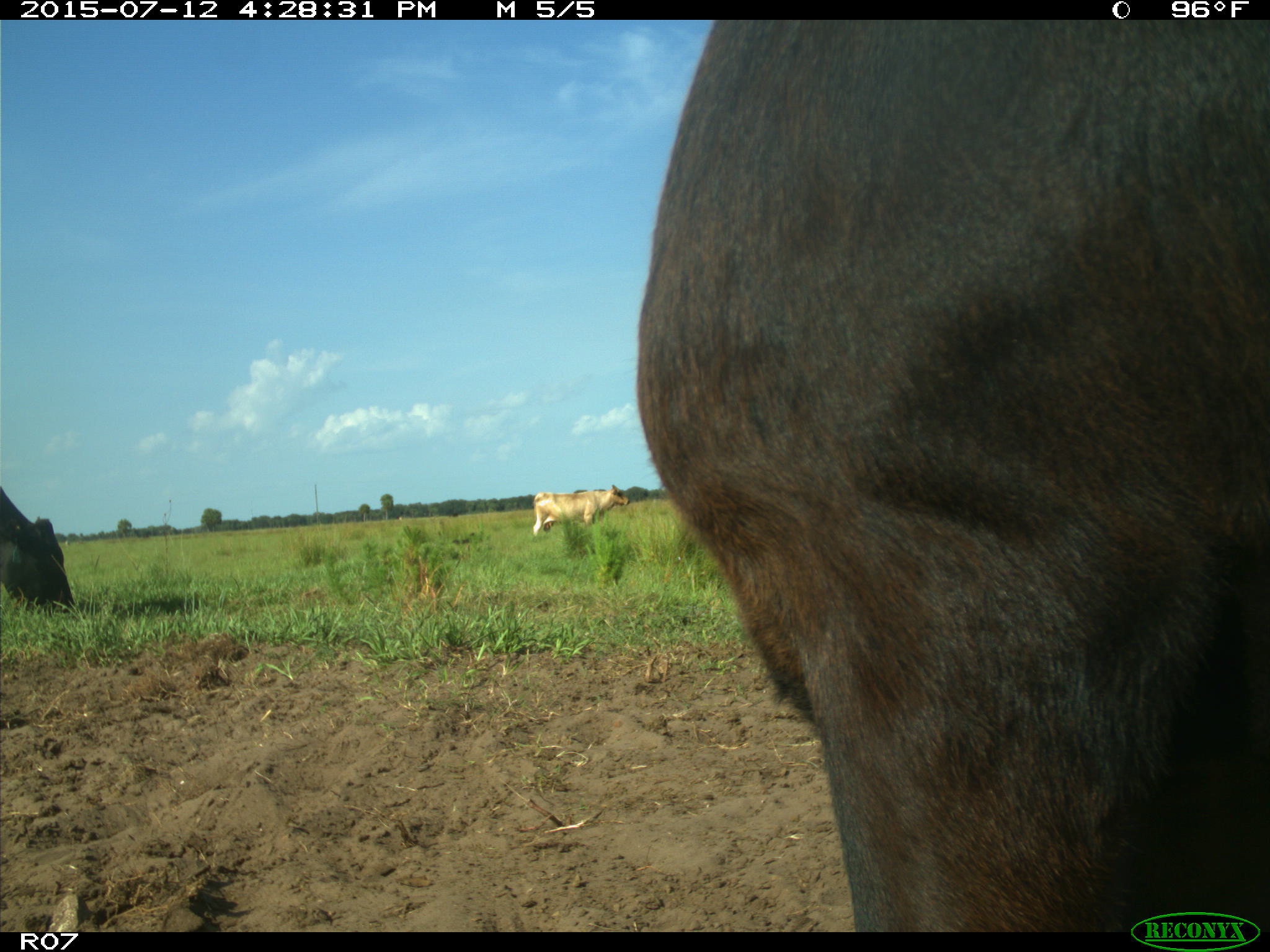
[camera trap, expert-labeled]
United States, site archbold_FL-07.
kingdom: Animalia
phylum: Chordata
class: Mammalia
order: Artiodactyla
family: Bovidae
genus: Bos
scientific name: Bos taurus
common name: domestic cow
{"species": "Bos taurus (domestic cow)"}